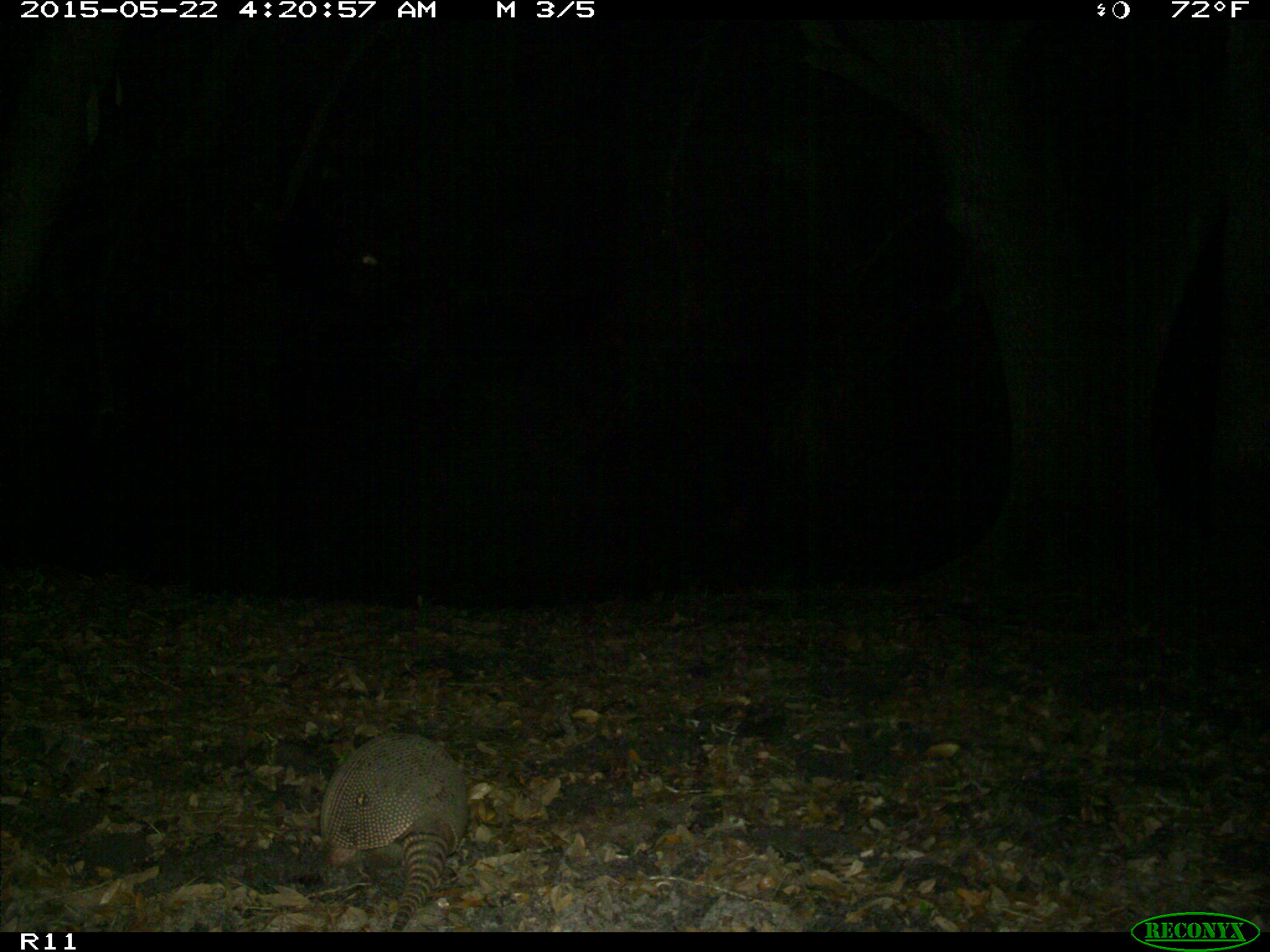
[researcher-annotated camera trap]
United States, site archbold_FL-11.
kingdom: Animalia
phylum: Chordata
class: Mammalia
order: Cingulata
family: Dasypodidae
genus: Dasypus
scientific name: Dasypus novemcinctus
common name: nine-banded armadillo